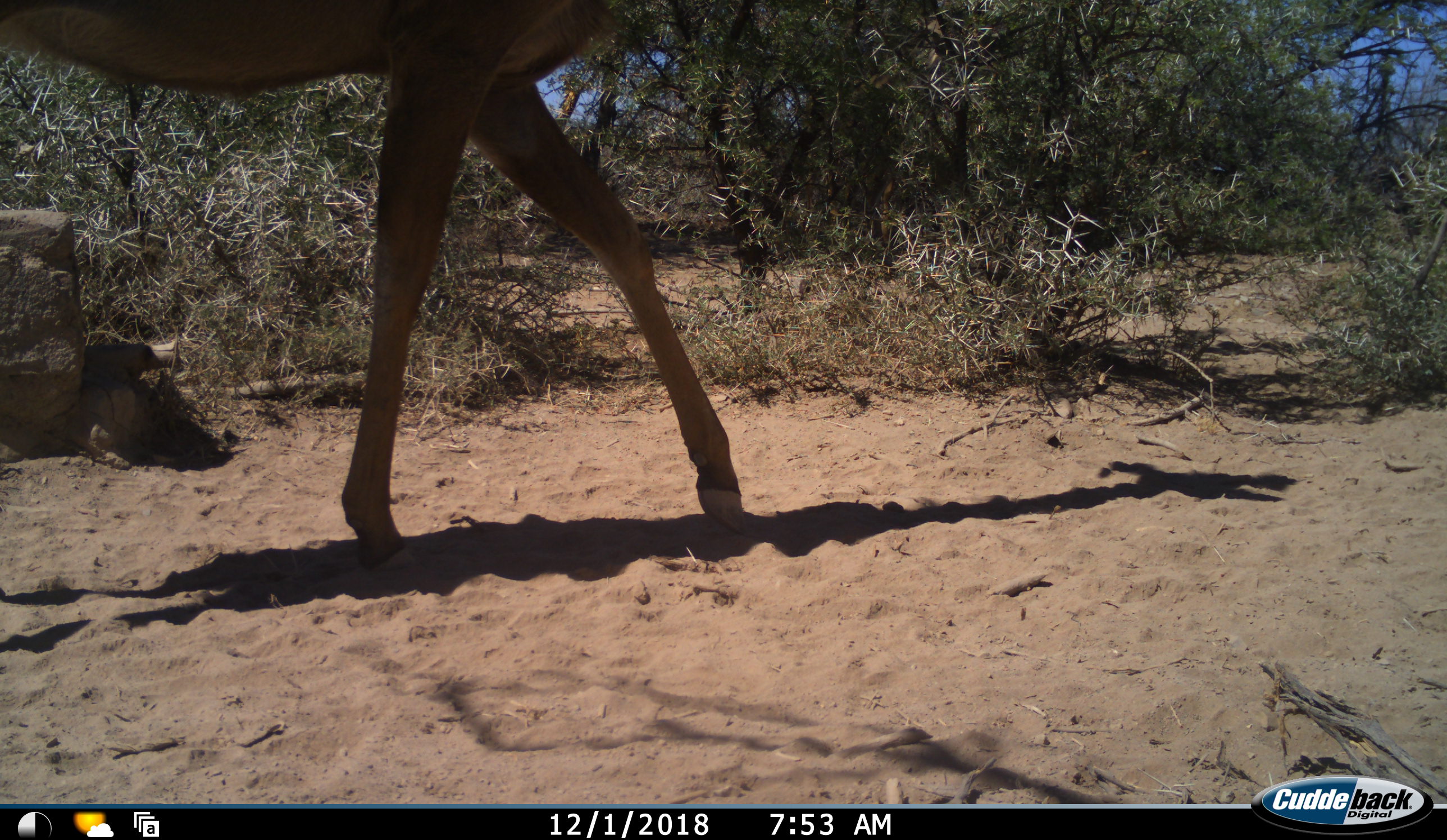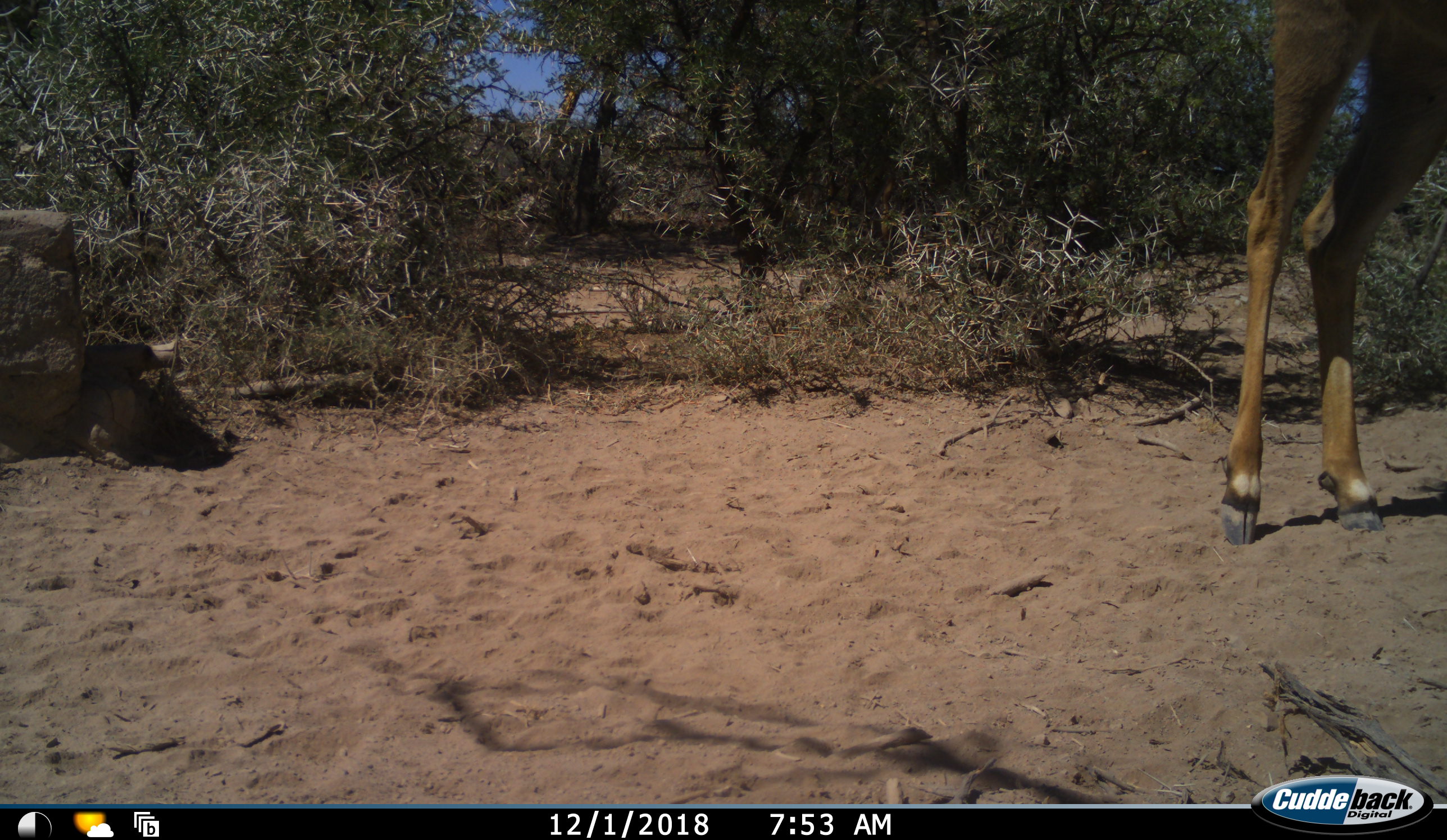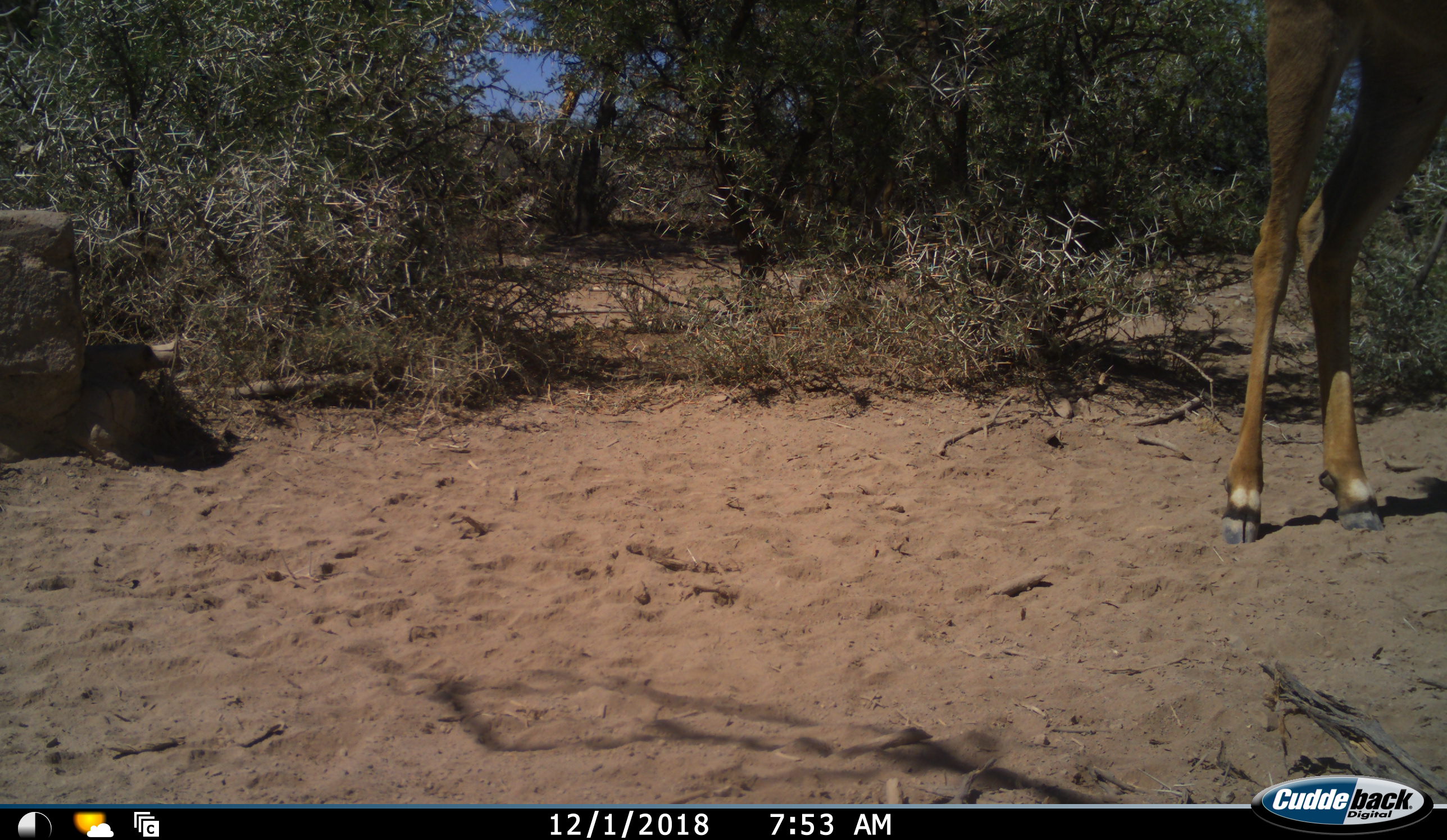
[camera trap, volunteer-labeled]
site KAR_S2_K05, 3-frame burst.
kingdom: Animalia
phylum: Chordata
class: Mammalia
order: Artiodactyla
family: Bovidae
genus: Tragelaphus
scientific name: Tragelaphus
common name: kudu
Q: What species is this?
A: Kudu (Tragelaphus).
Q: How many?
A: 1.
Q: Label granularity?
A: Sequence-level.